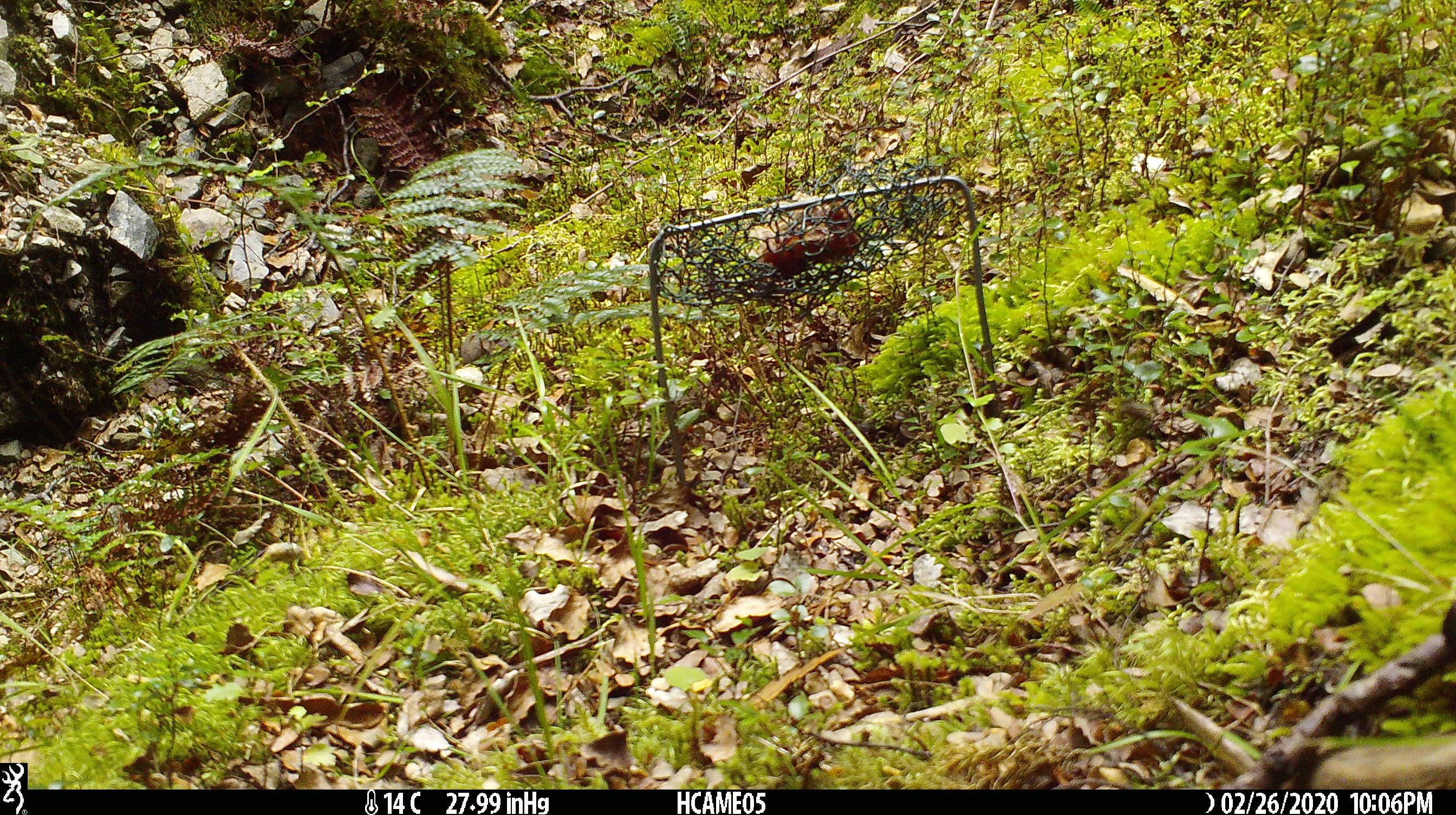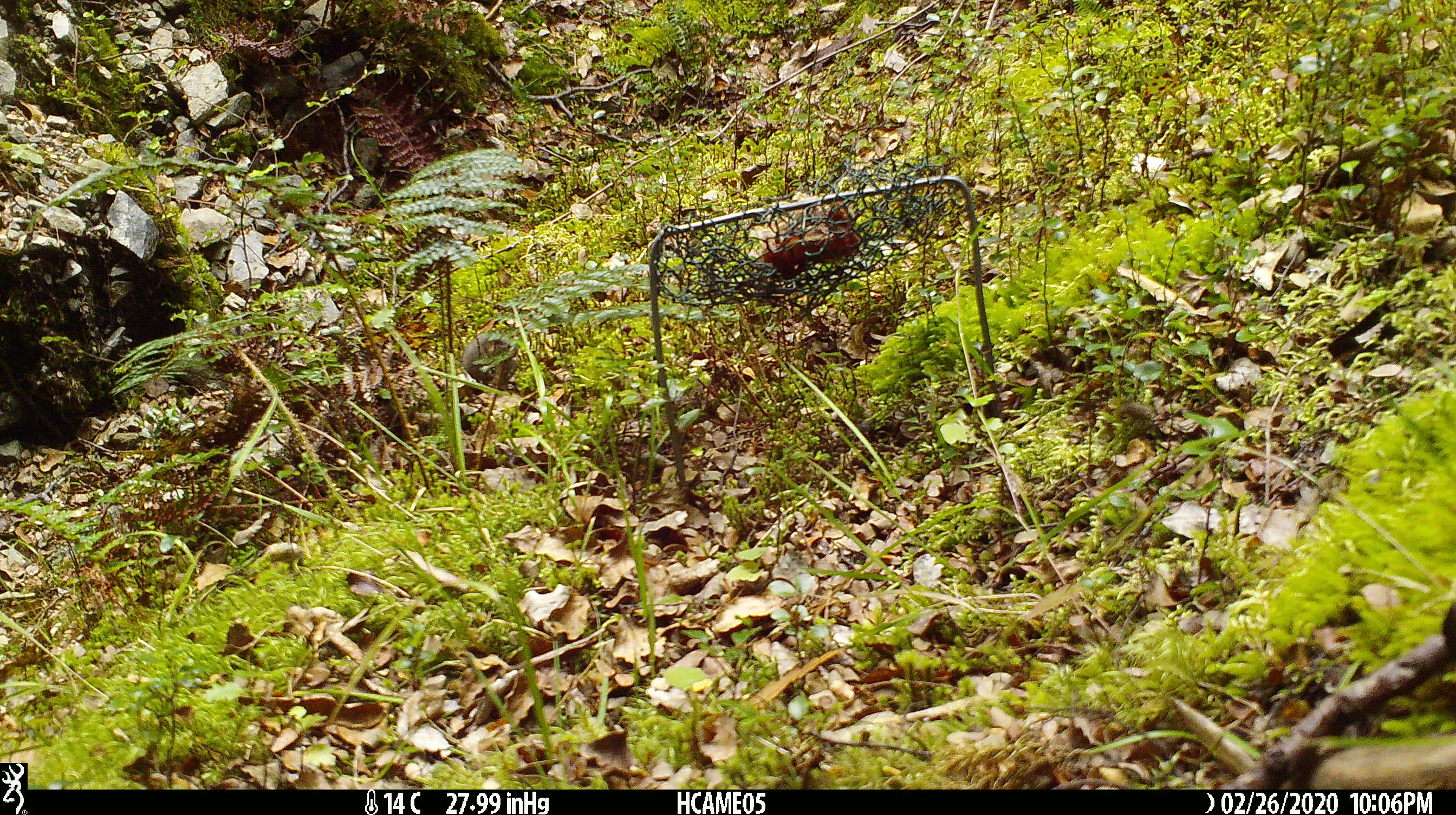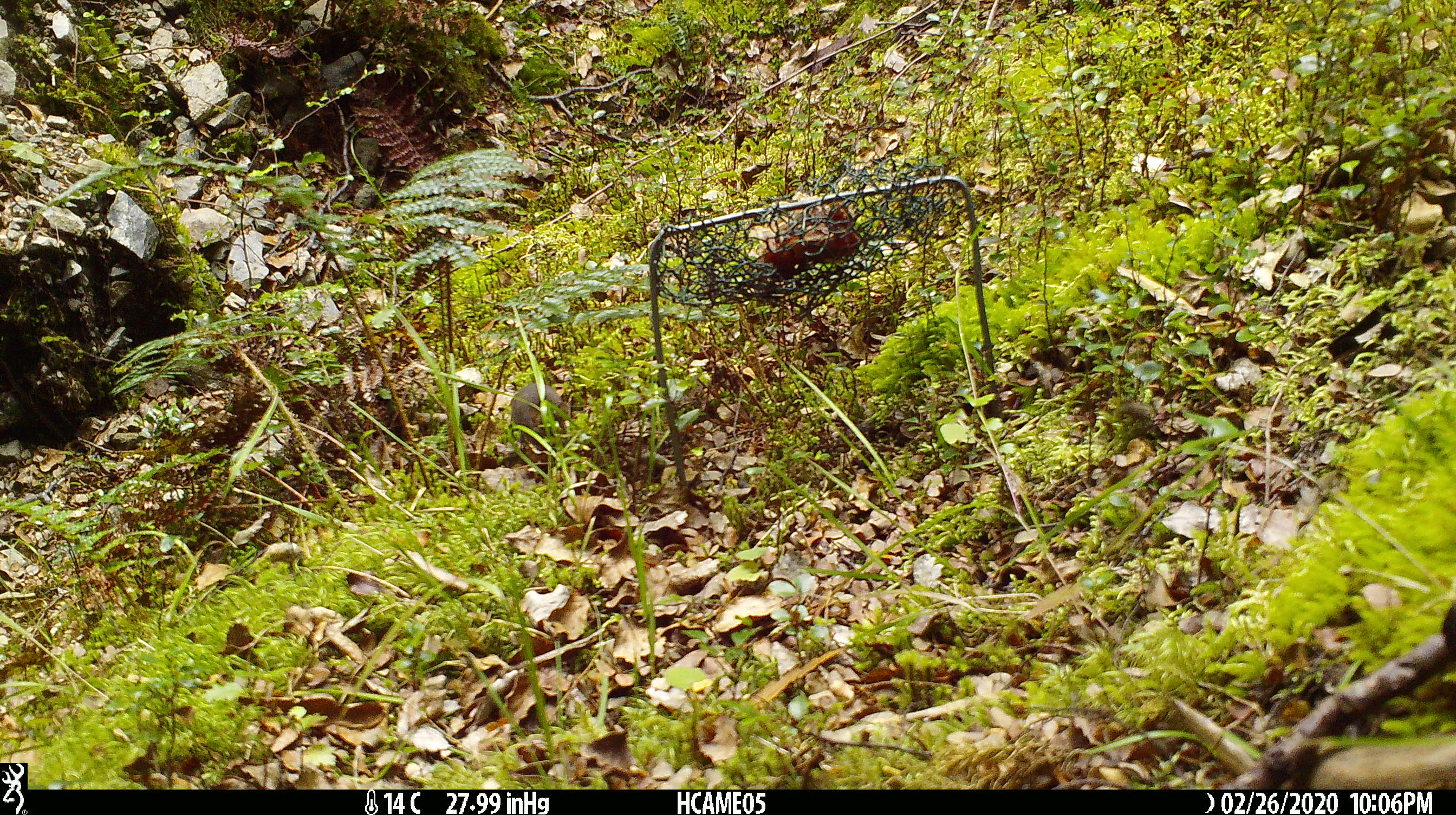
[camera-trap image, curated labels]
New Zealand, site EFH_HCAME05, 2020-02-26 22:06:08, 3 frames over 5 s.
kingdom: Animalia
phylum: Chordata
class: Mammalia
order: Rodentia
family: Muridae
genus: Mus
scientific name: Mus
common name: mouse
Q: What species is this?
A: Mouse (Mus).